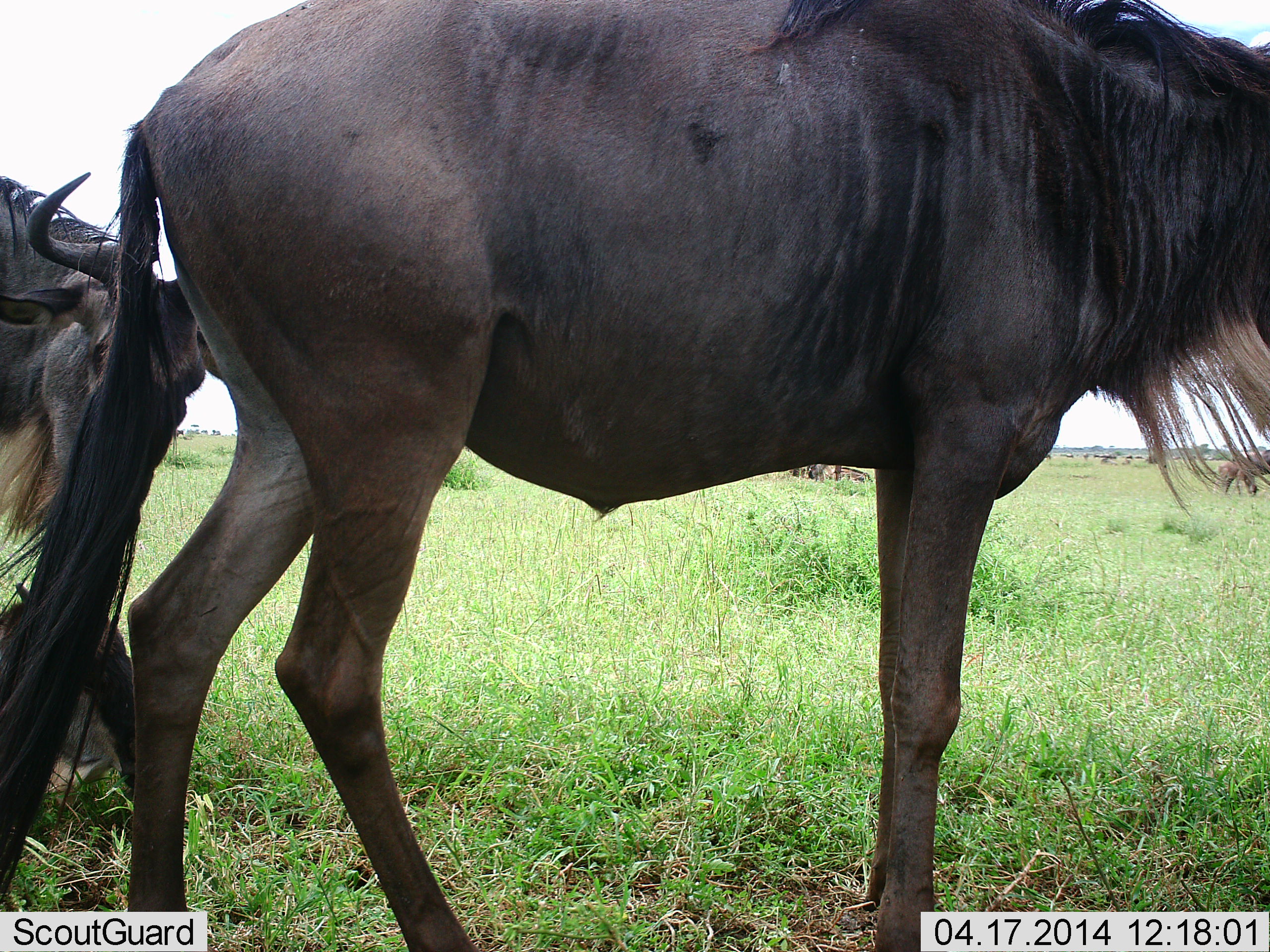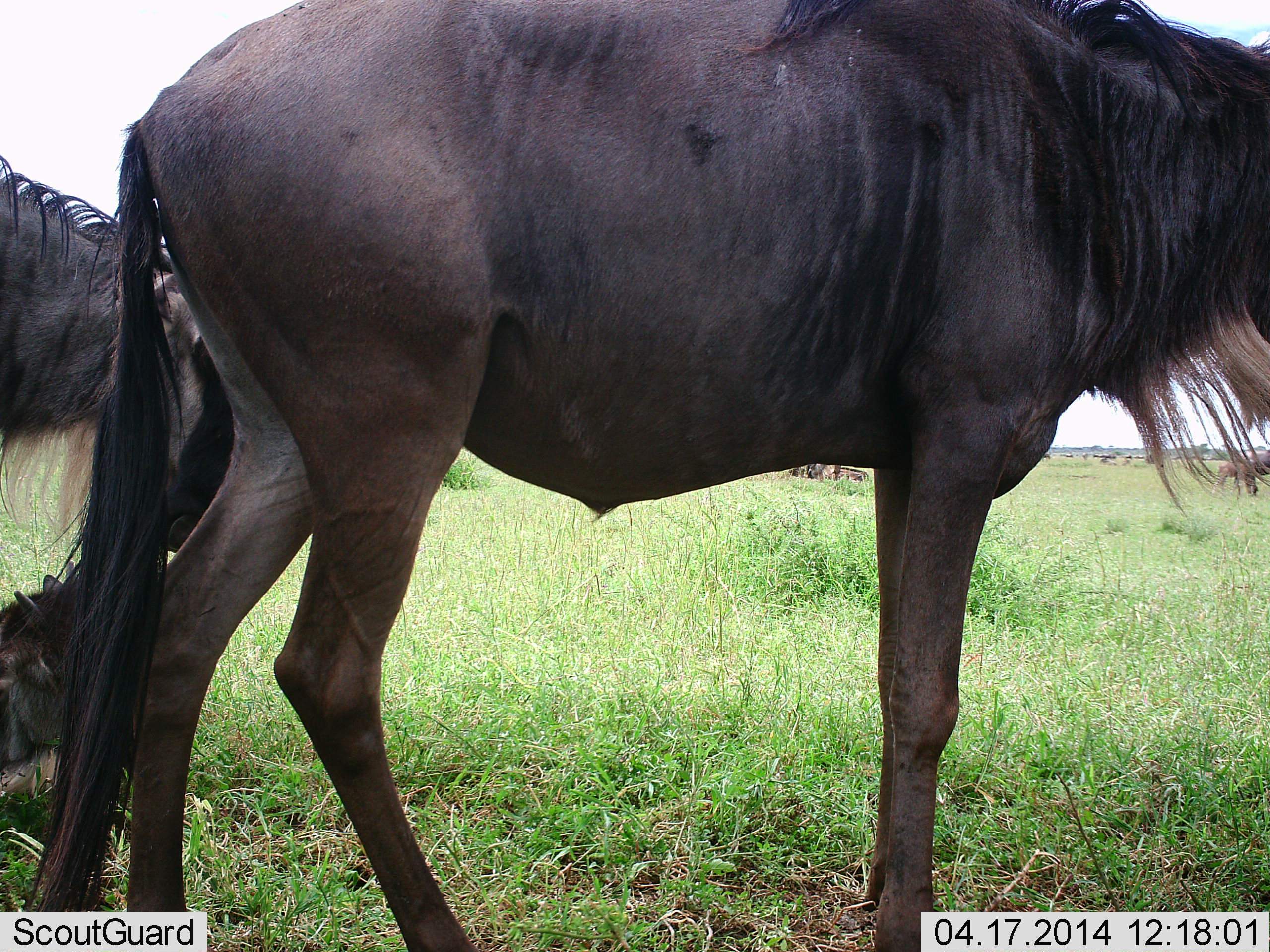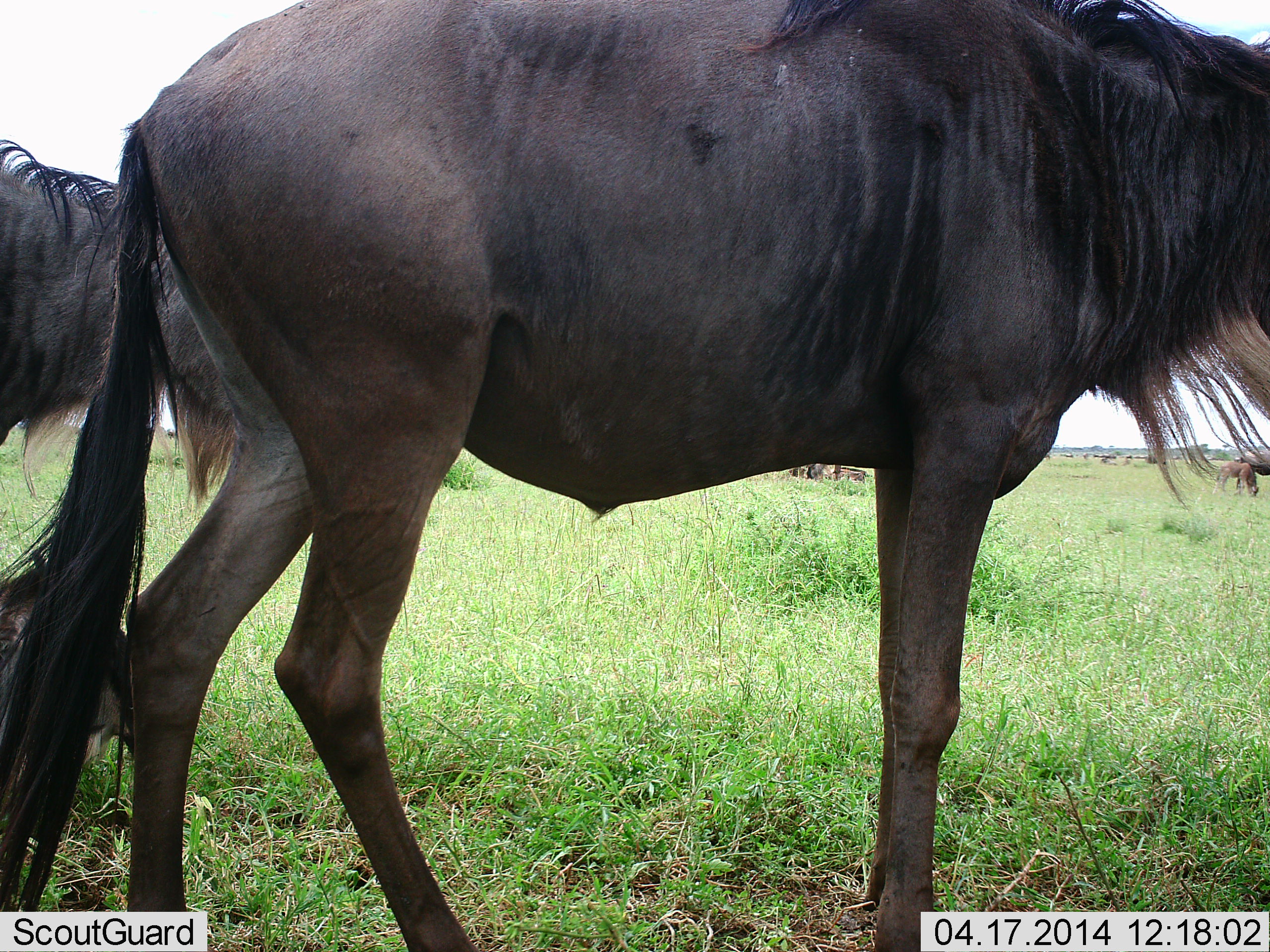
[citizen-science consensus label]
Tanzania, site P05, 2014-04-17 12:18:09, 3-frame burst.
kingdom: Animalia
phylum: Chordata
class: Mammalia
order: Artiodactyla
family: Bovidae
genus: Connochaetes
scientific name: Connochaetes taurinus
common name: blue wildebeest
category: wildebeest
Wildebeest (blue wildebeest) (Connochaetes taurinus), count 5. Behavior (volunteer vote fractions): standing 100%, resting 60%, moving 0%, interacting 0%. Young present (vote fraction): 50%. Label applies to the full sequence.